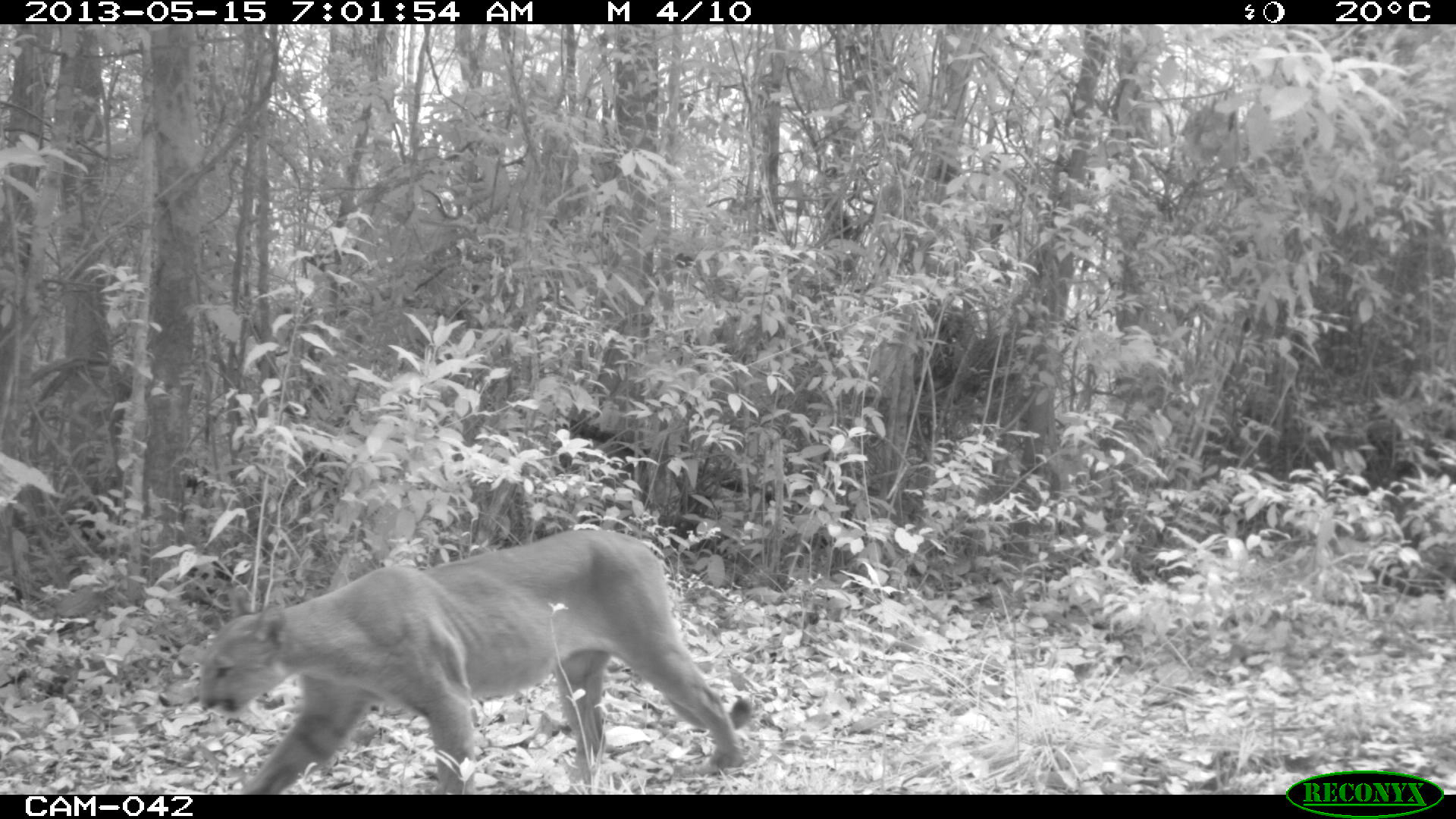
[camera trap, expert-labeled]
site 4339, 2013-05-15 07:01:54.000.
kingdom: Animalia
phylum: Chordata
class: Mammalia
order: Carnivora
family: Felidae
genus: Puma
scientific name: Puma concolor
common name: mountain lion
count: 1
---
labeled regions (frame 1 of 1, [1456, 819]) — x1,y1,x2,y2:
puma concolor: 197,528,754,793